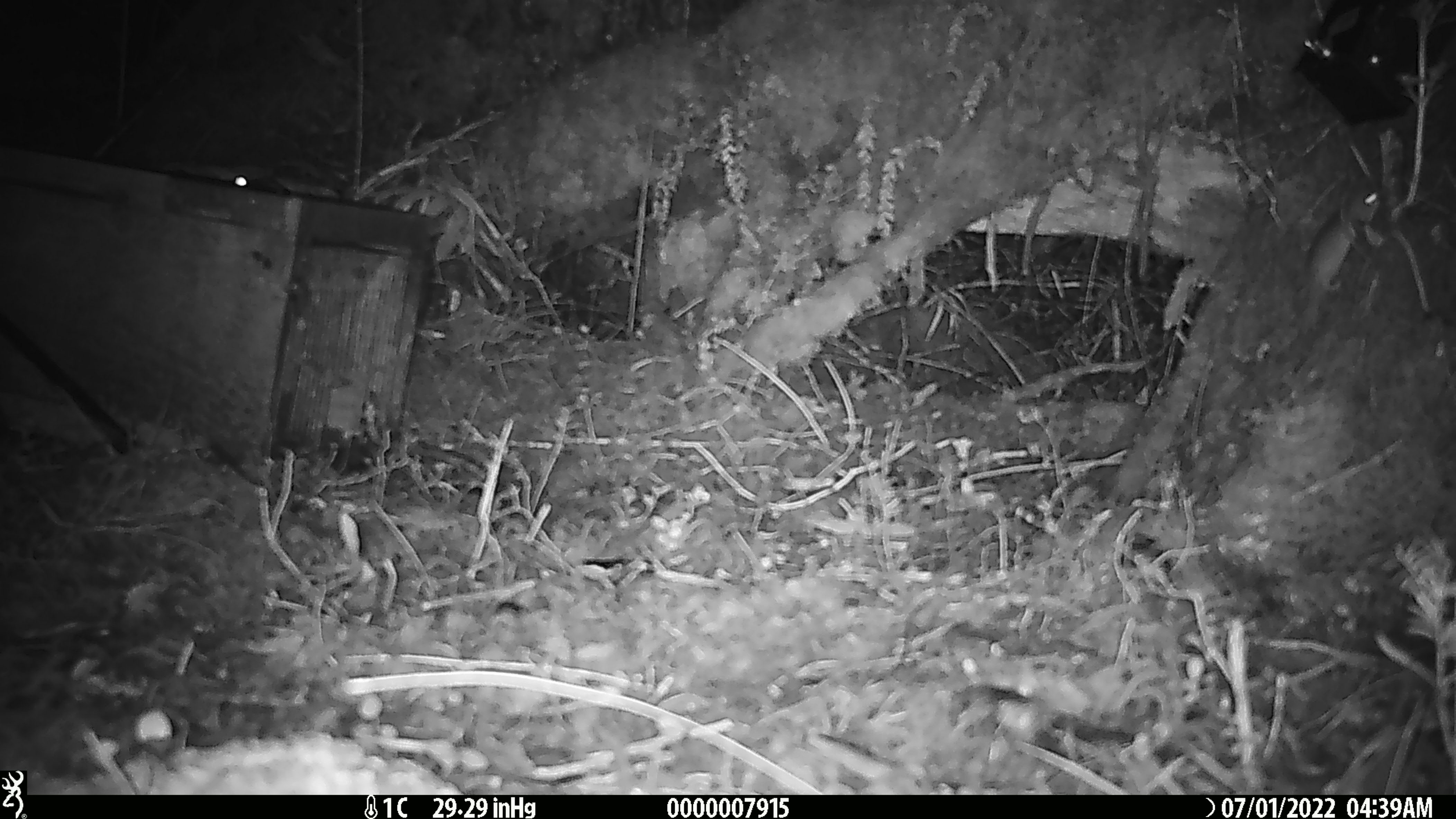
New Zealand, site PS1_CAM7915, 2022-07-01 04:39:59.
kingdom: Animalia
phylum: Chordata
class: Mammalia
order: Rodentia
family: Muridae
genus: Mus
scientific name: Mus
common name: mouse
Mouse (Mus).